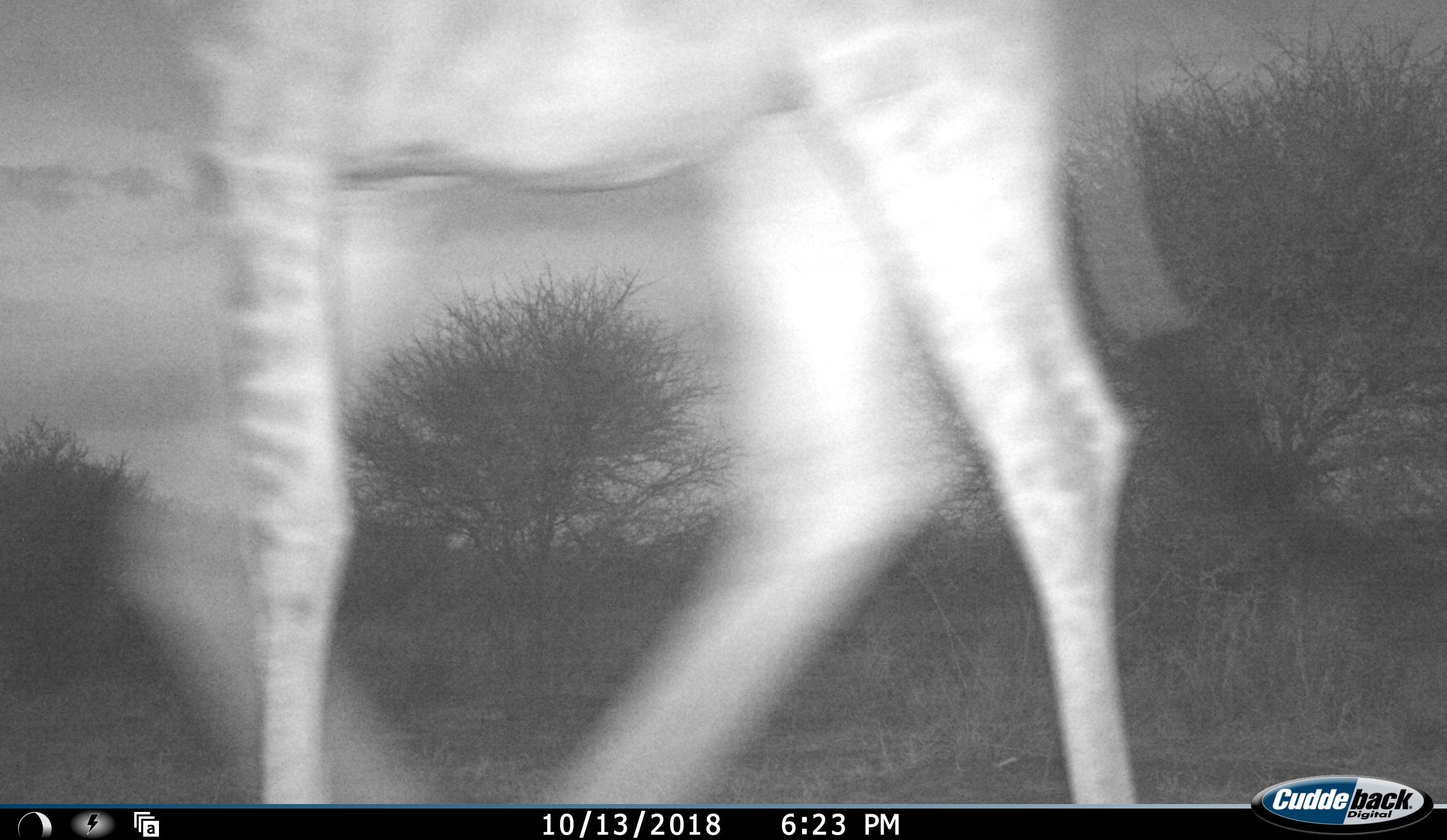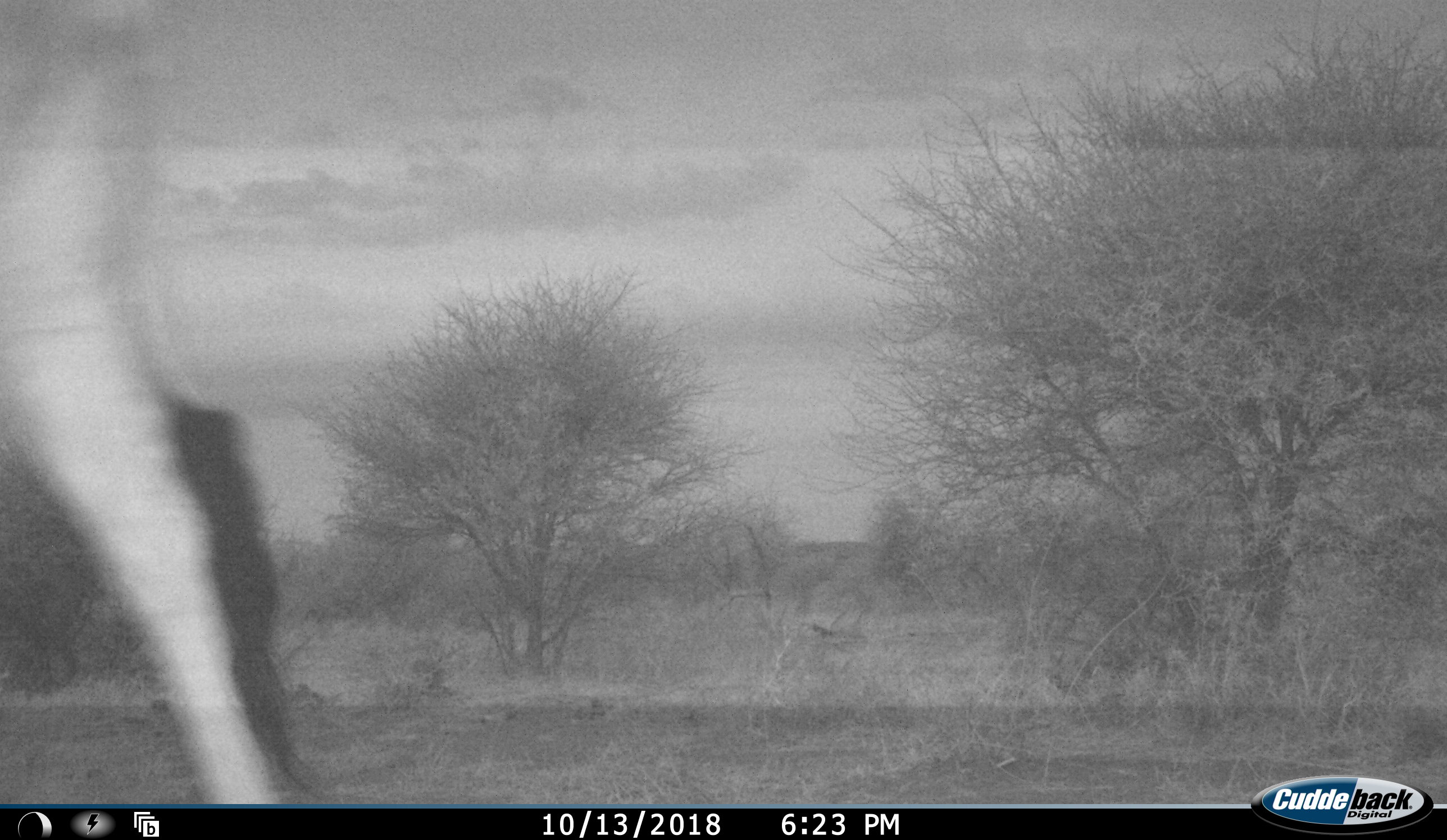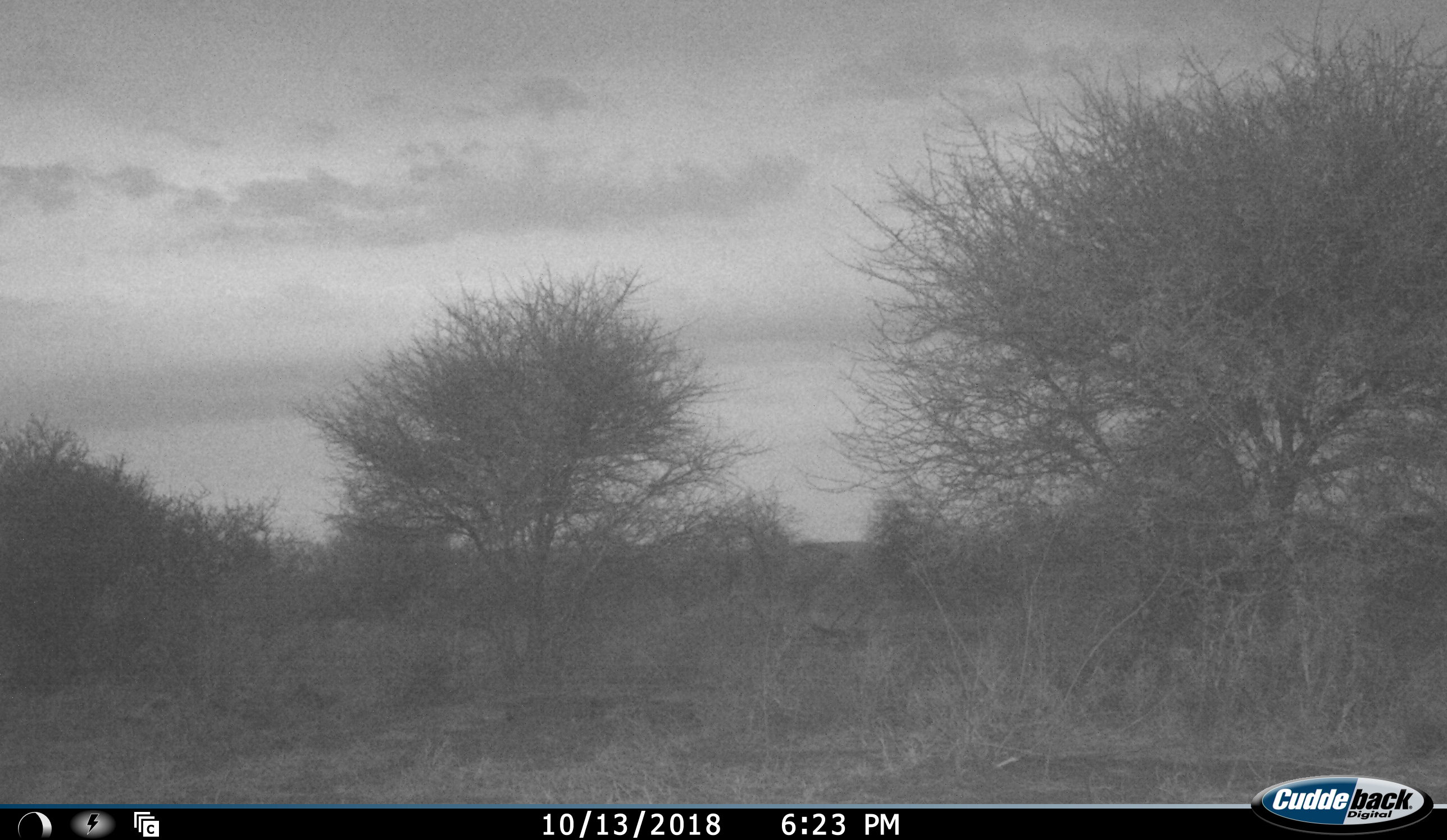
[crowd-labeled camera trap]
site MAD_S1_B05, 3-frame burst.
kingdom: Animalia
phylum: Chordata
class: Mammalia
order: Artiodactyla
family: Giraffidae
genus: Giraffa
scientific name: Giraffa camelopardalis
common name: giraffe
Giraffe (Giraffa camelopardalis), count 1. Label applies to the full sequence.